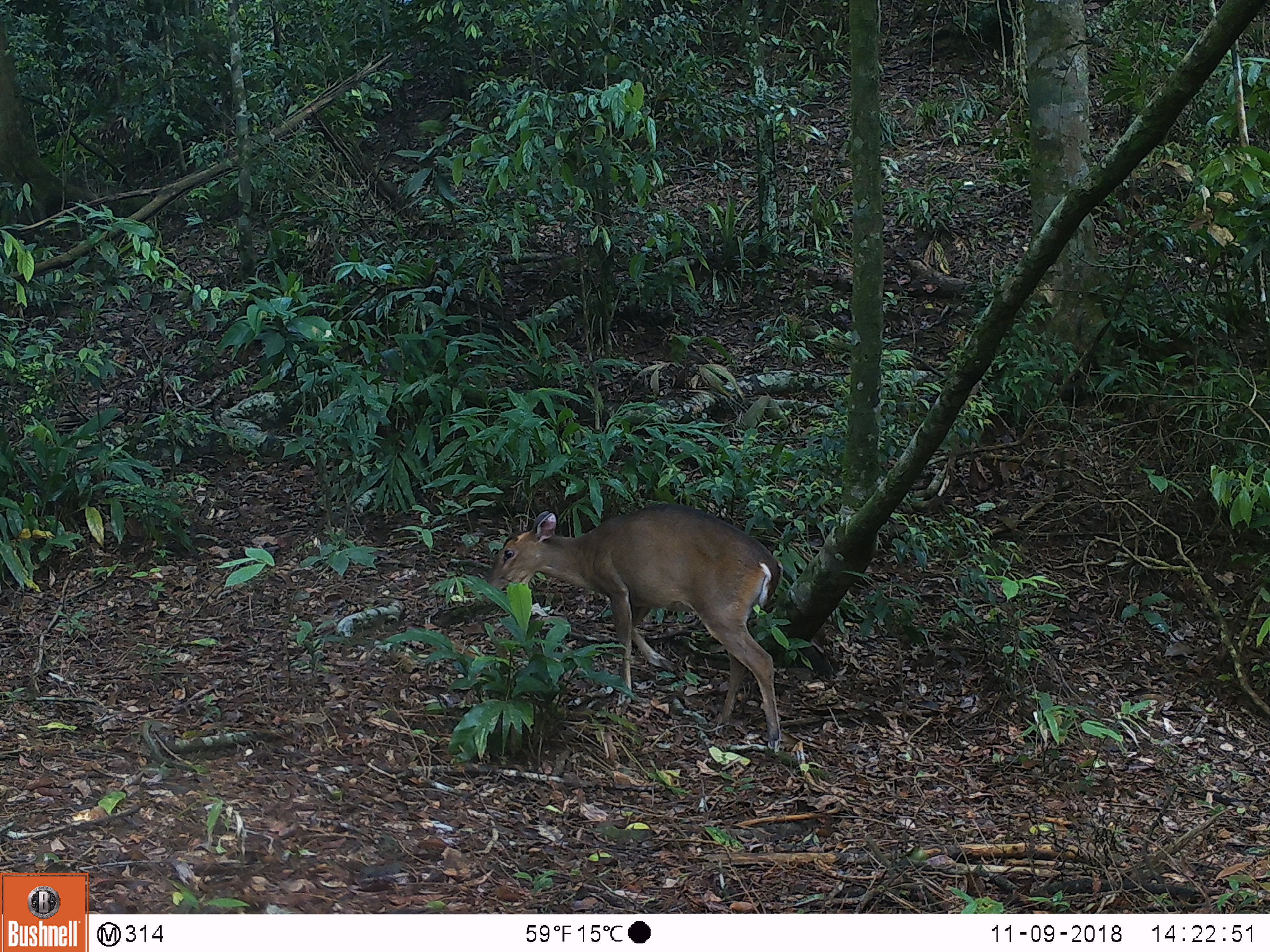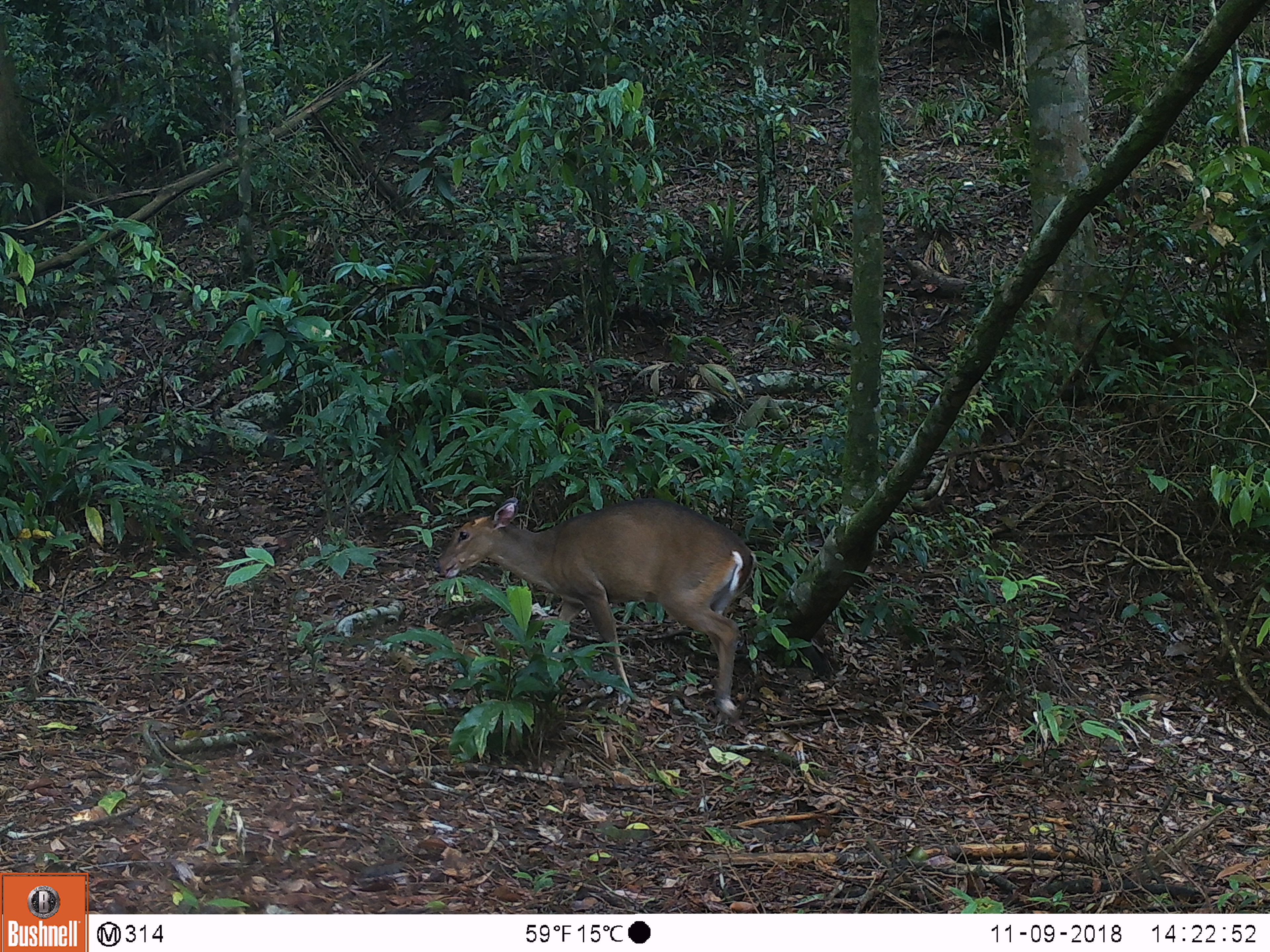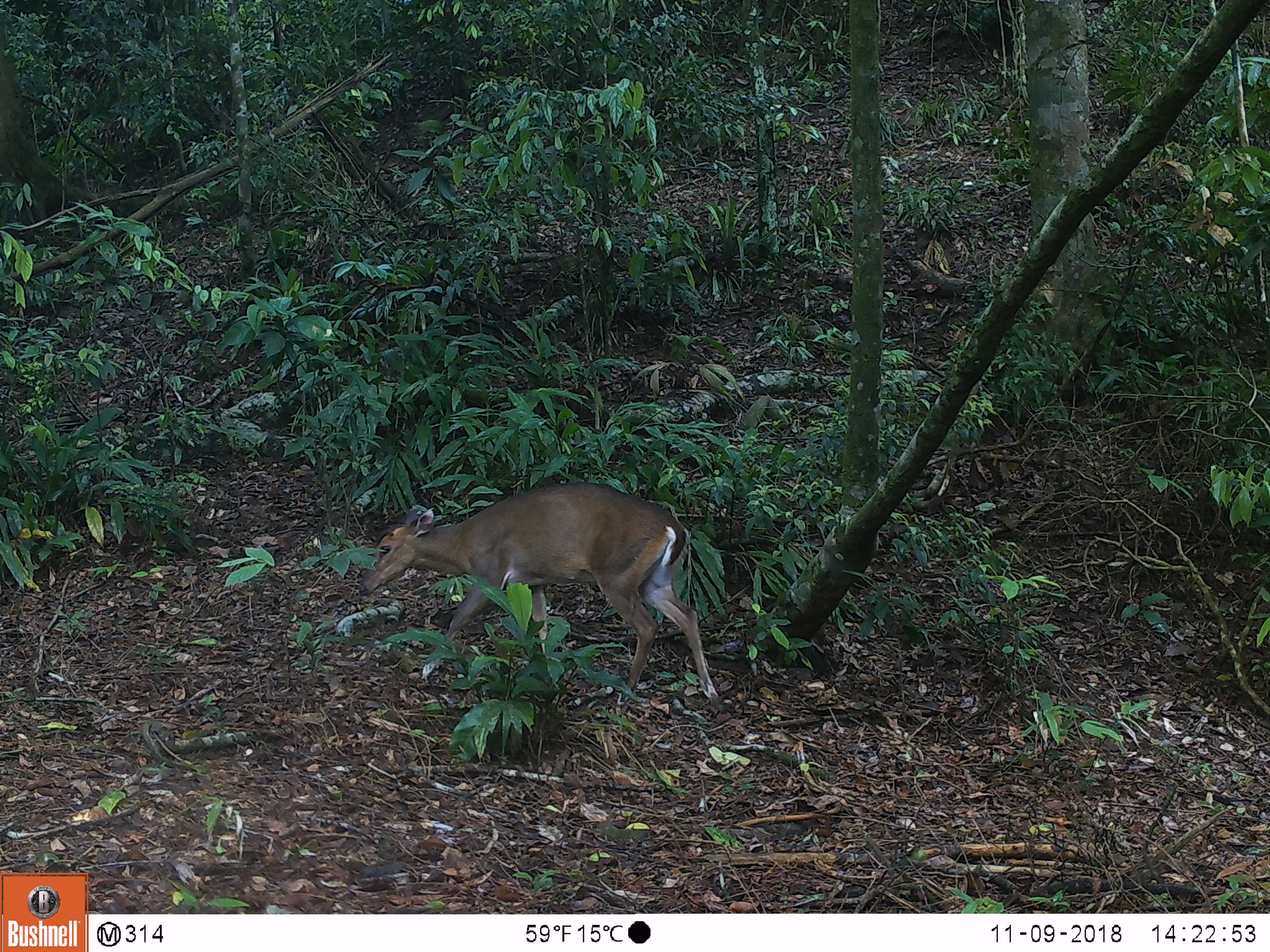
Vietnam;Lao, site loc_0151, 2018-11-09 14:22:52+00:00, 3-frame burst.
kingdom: Animalia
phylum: Chordata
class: Mammalia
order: Artiodactyla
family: Cervidae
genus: Muntiacus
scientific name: Muntiacus vuquangensis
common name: large-antlered muntjac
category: large antlered muntjac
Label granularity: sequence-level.